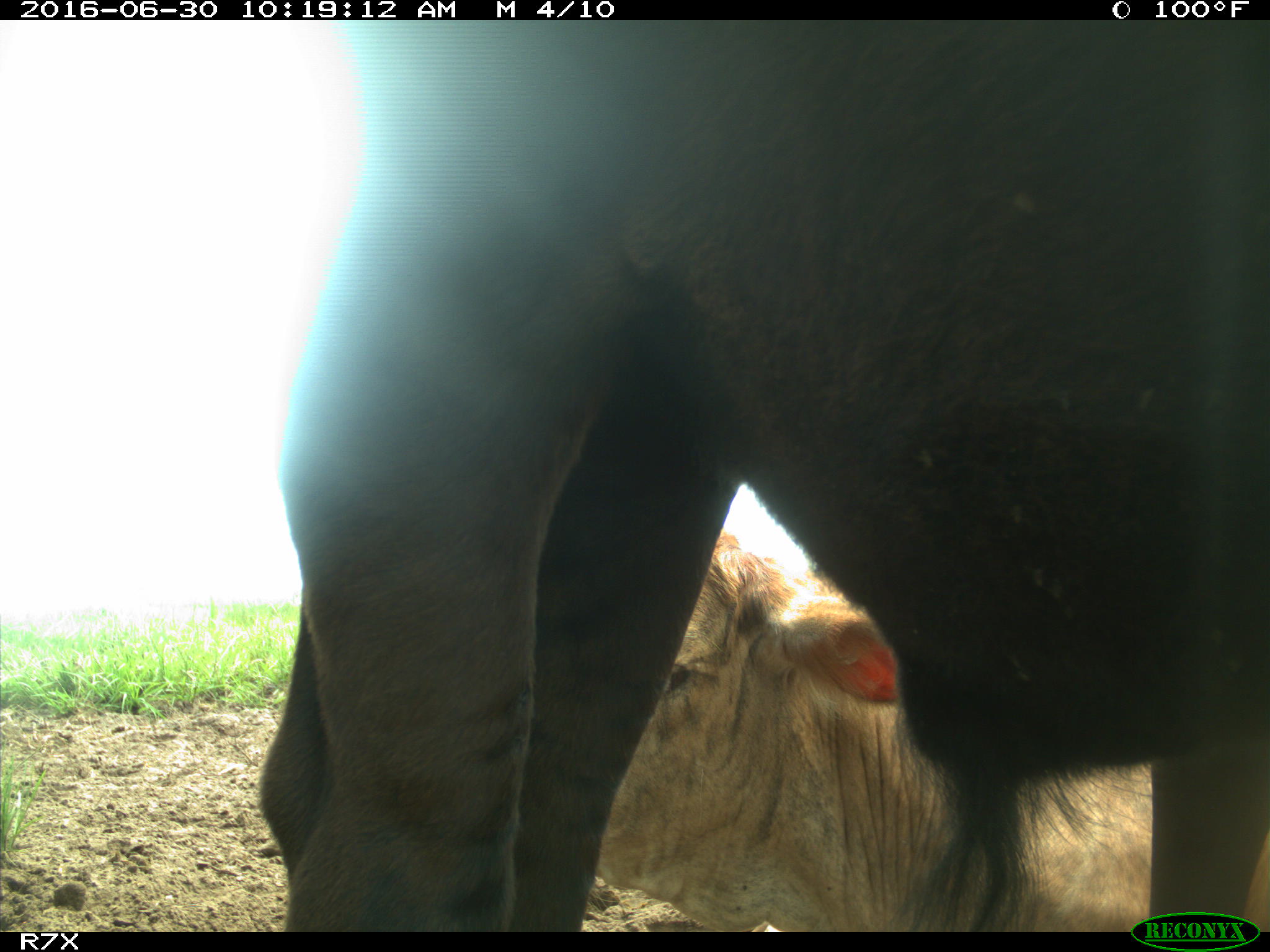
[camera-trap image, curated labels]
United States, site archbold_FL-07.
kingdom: Animalia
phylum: Chordata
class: Mammalia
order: Artiodactyla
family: Bovidae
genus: Bos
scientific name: Bos taurus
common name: domestic cow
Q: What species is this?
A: Bos taurus (domestic cow).